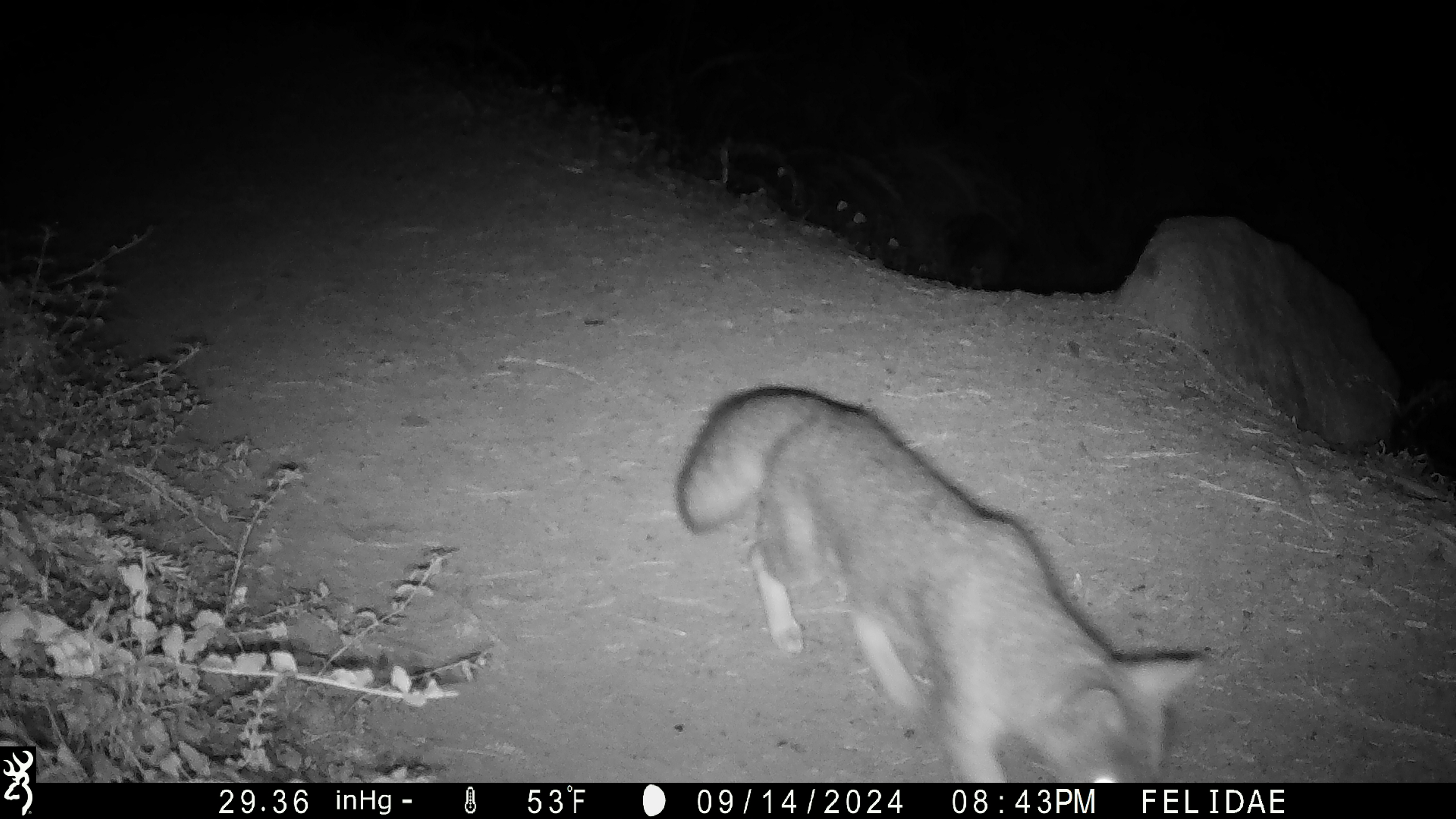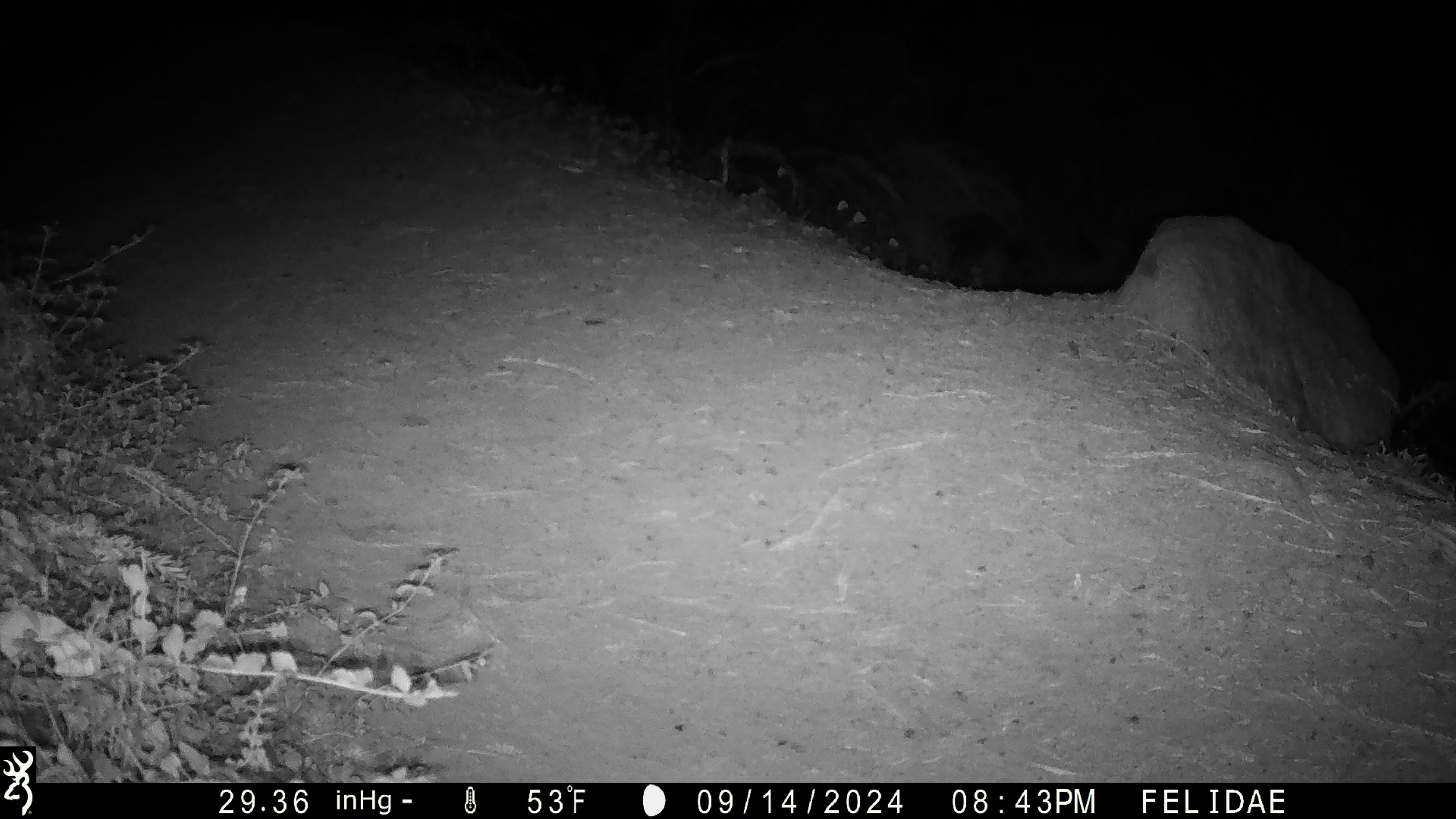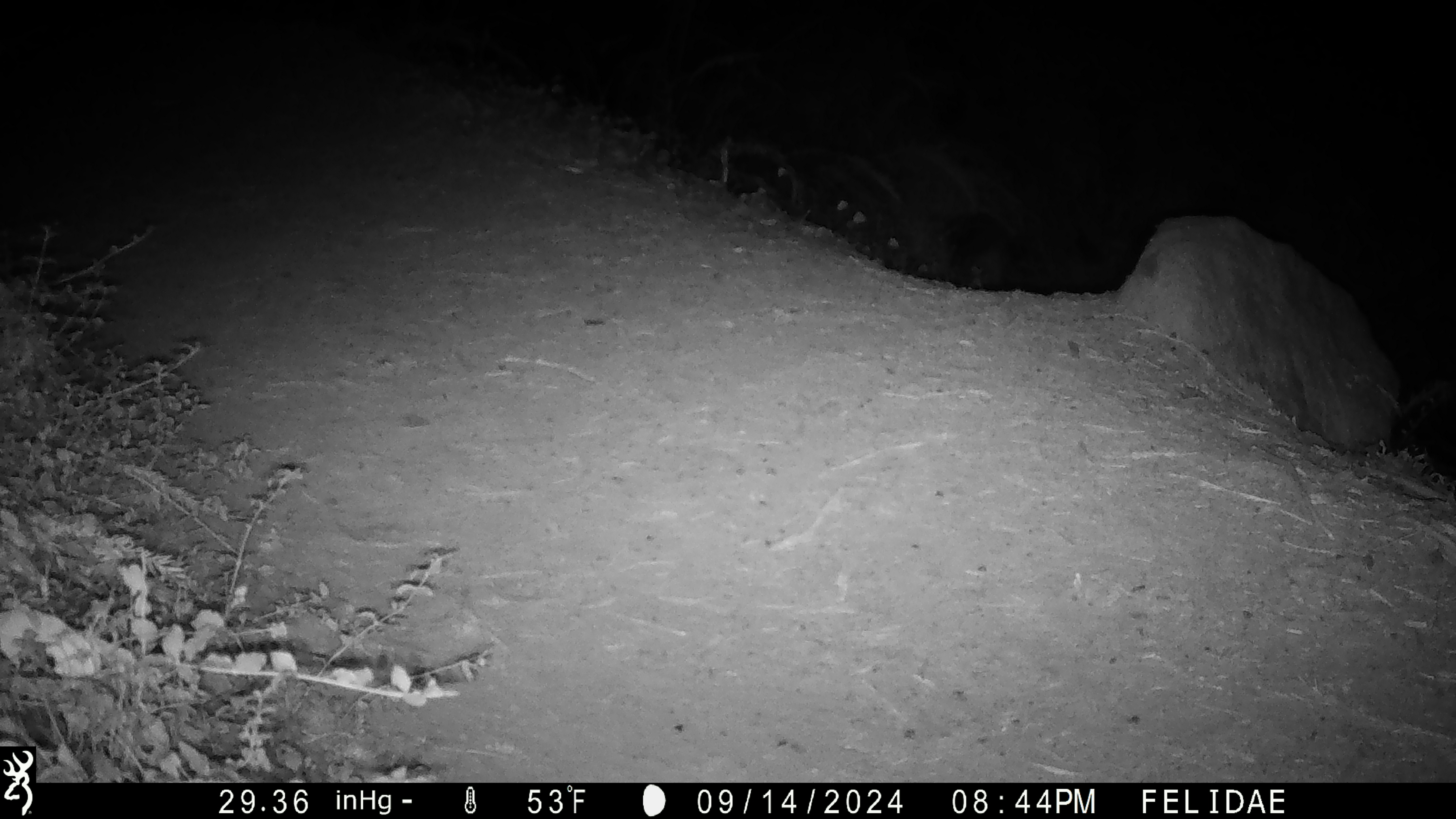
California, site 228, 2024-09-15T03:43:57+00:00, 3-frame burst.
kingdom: Animalia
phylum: Chordata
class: Mammalia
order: Carnivora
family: Canidae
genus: Urocyon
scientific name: Urocyon cinereoargenteus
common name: gray fox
Gray fox (Urocyon cinereoargenteus).